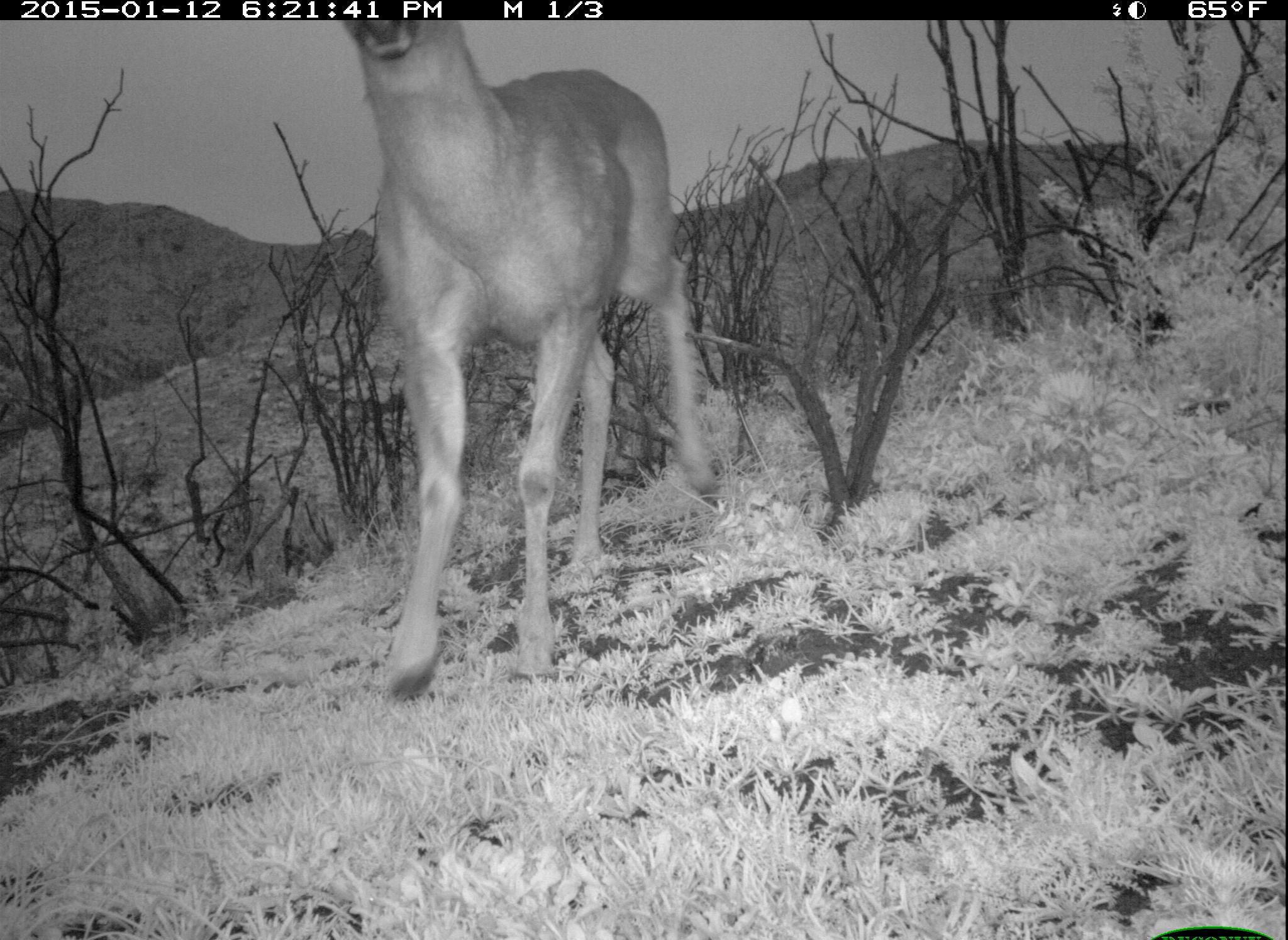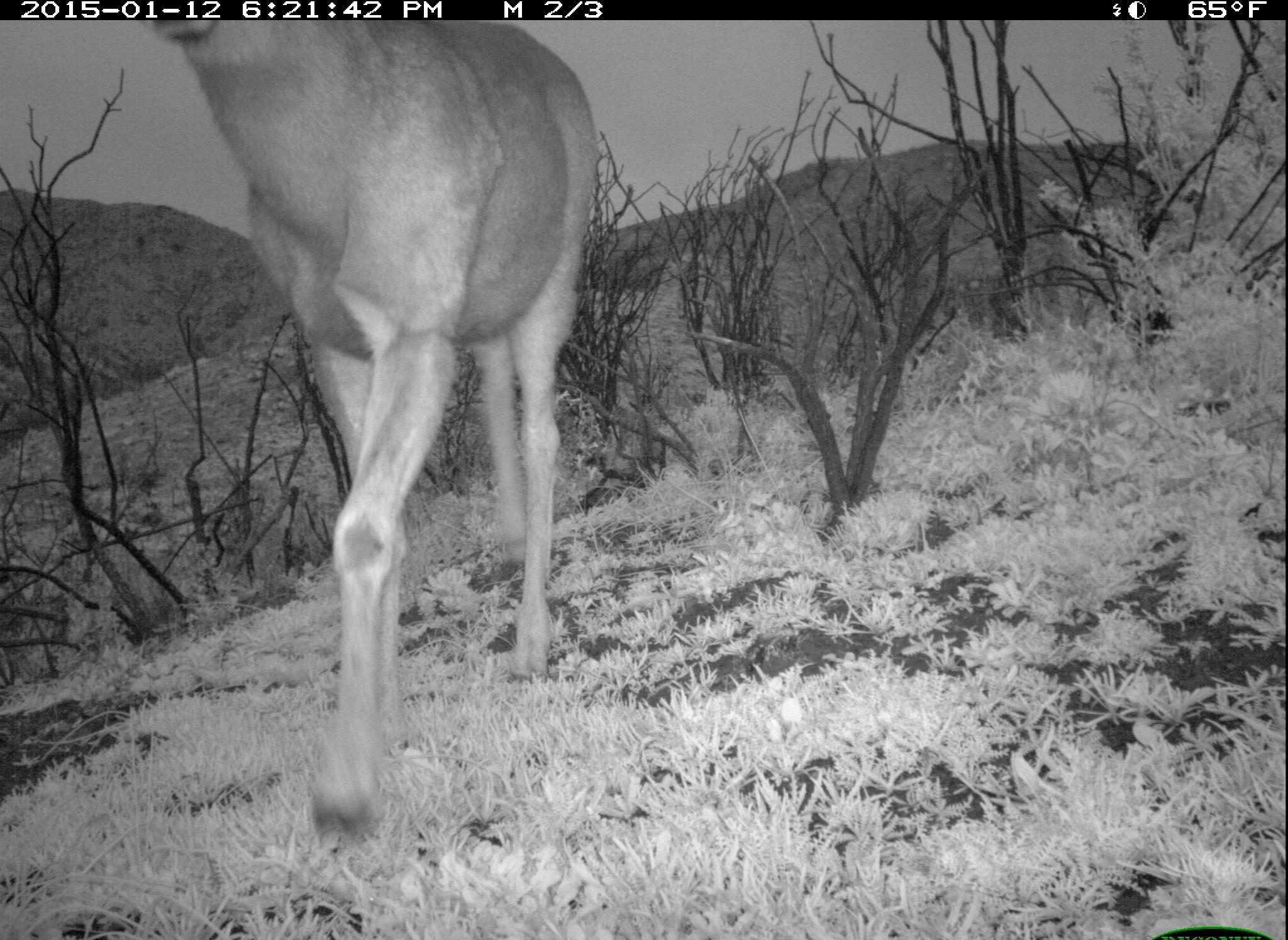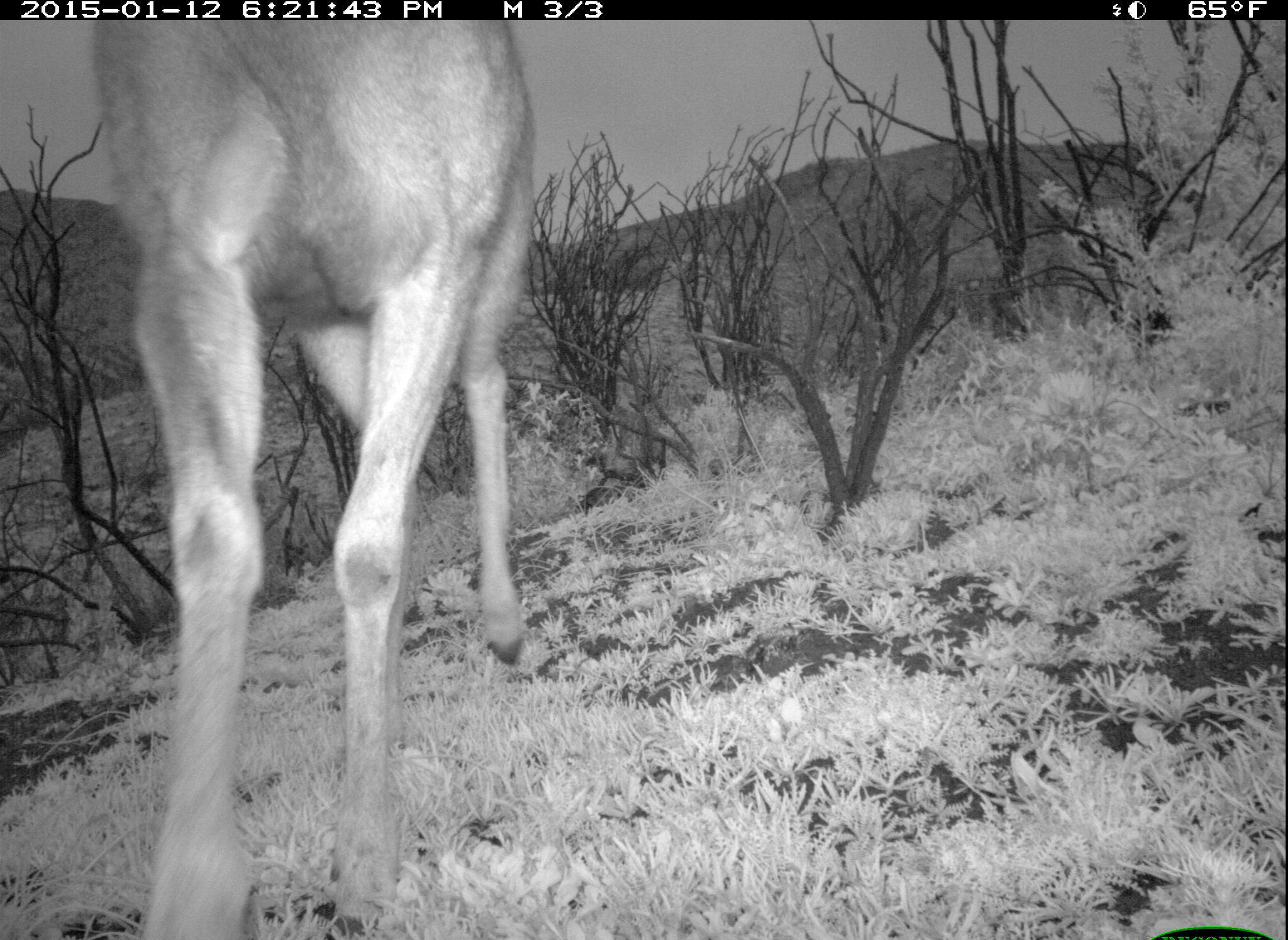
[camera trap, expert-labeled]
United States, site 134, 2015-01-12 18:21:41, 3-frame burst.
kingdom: Animalia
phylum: Chordata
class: Mammalia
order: Artiodactyla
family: Cervidae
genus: Odocoileus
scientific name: Odocoileus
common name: deer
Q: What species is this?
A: Deer (Odocoileus).